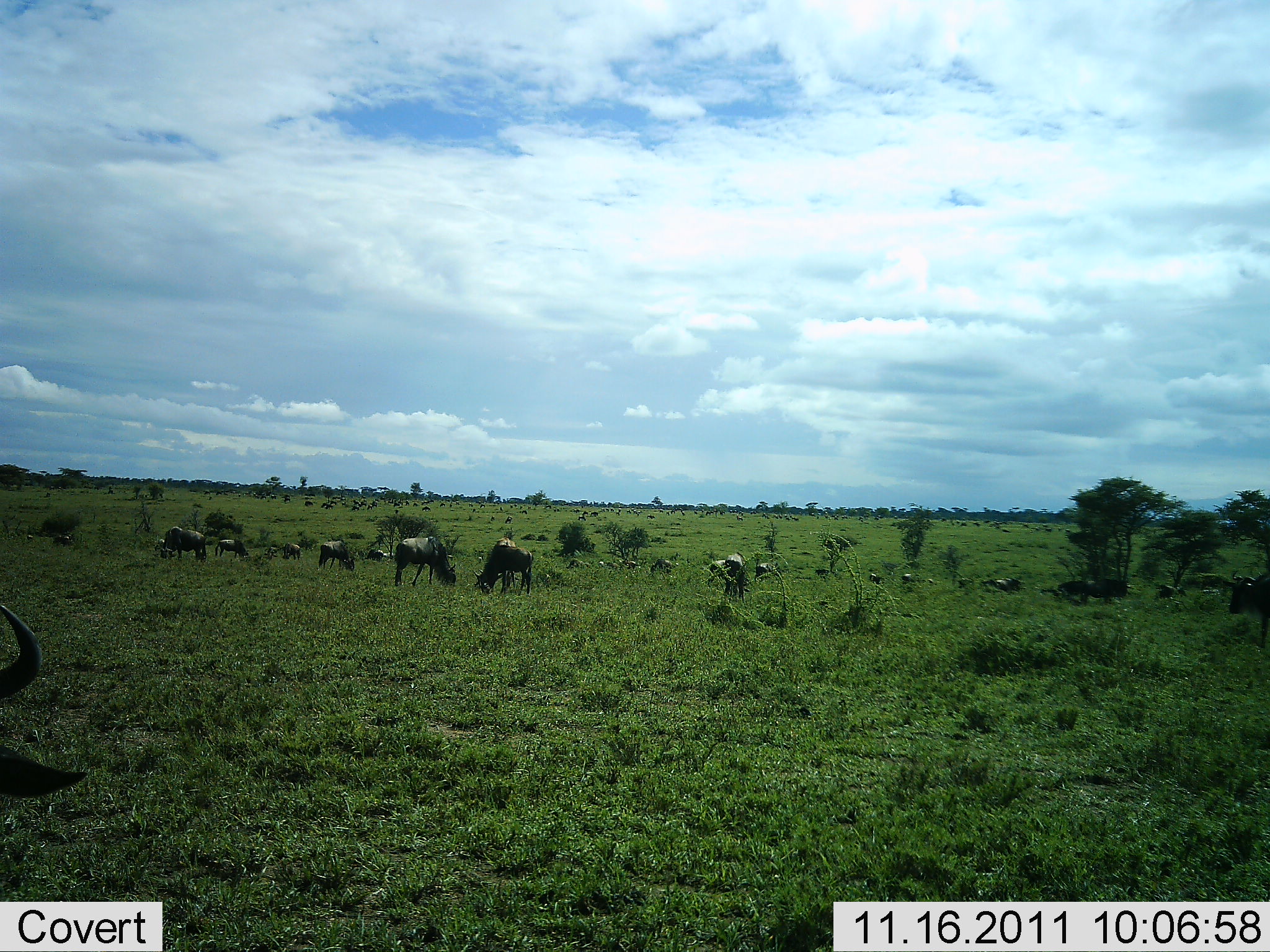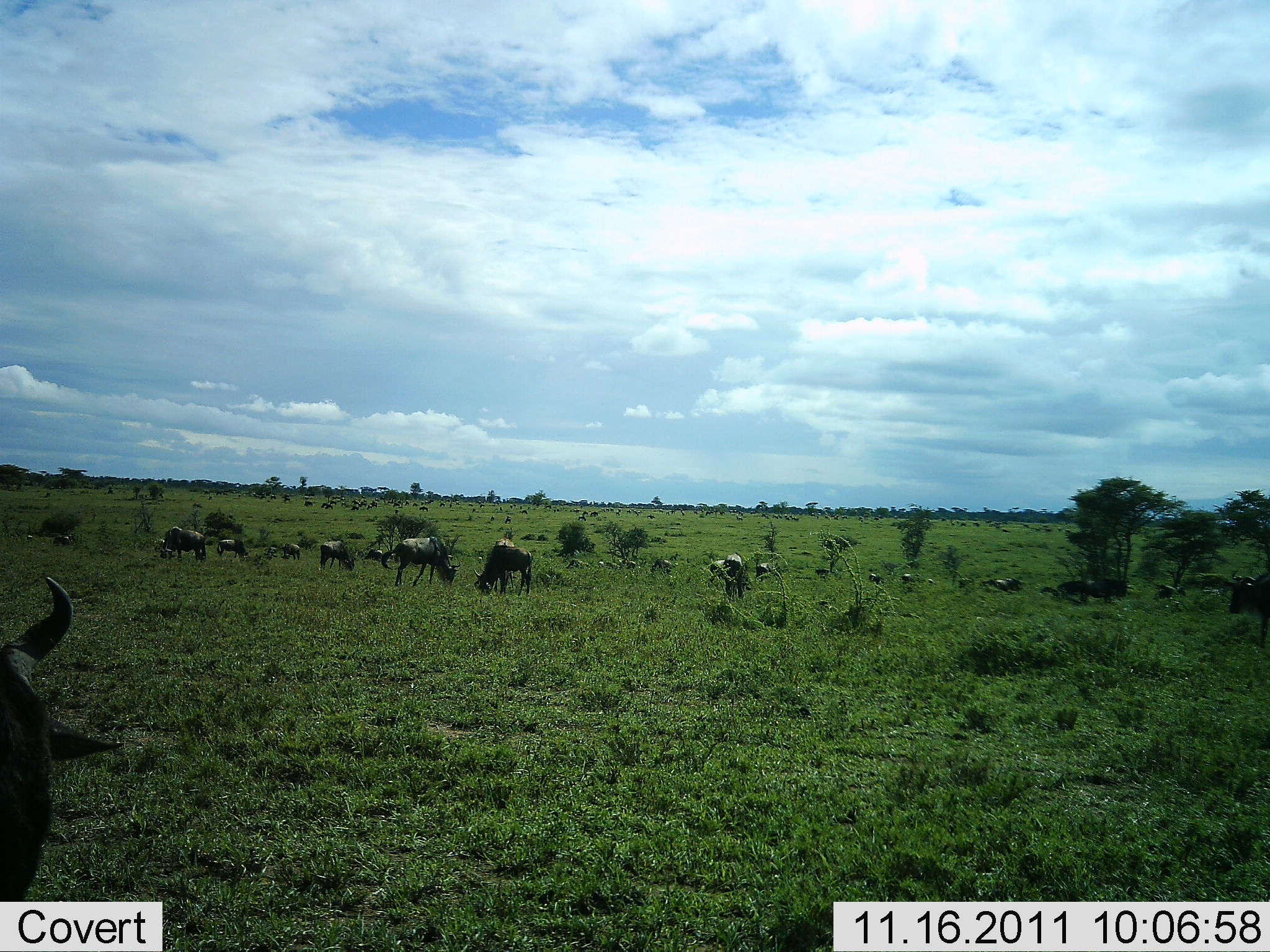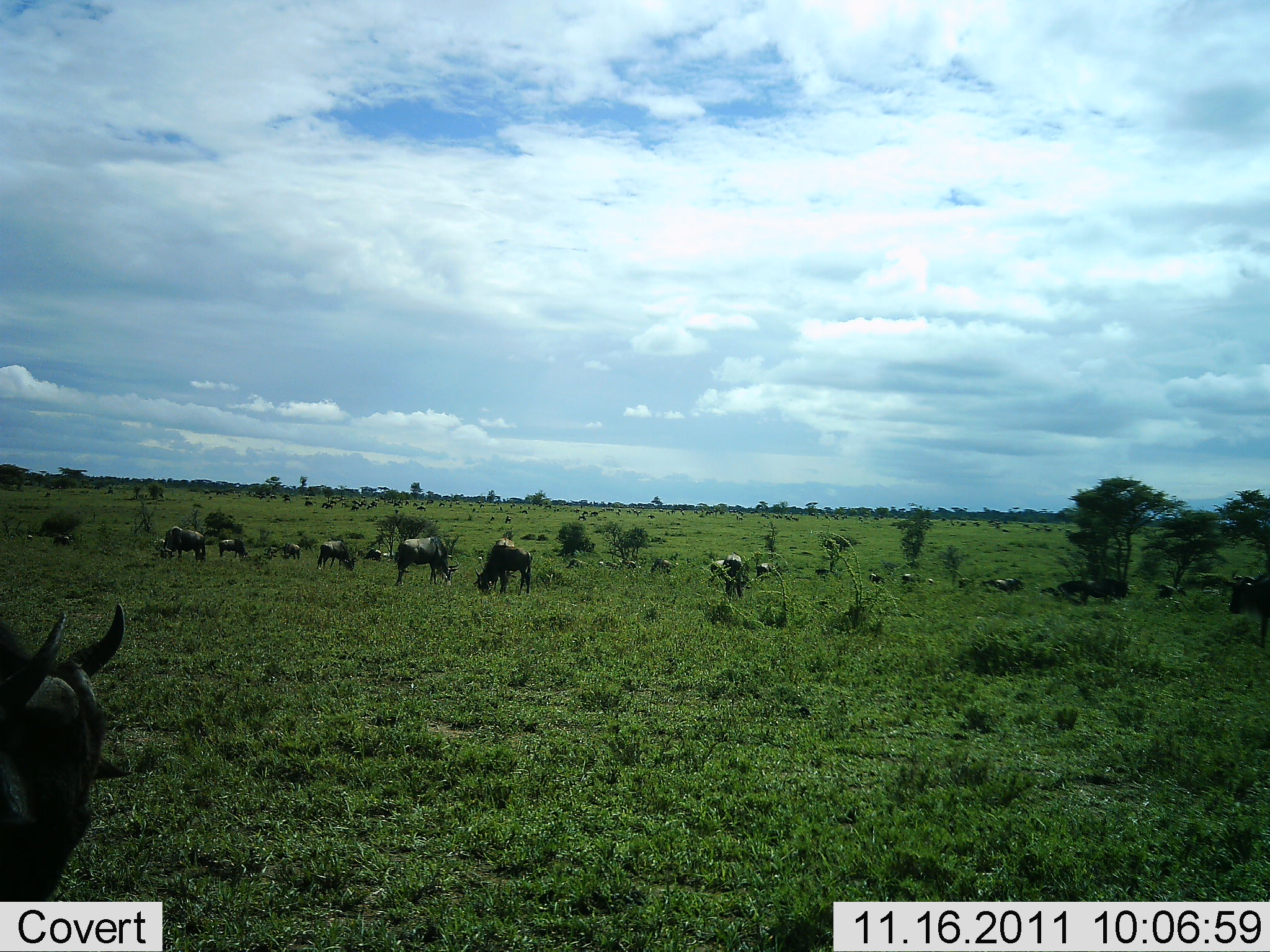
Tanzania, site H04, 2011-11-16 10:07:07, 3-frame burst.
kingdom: Animalia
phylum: Chordata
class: Mammalia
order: Artiodactyla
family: Bovidae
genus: Connochaetes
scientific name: Connochaetes taurinus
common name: blue wildebeest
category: wildebeest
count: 11-50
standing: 45%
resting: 9%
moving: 18%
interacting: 0%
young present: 0%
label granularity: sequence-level